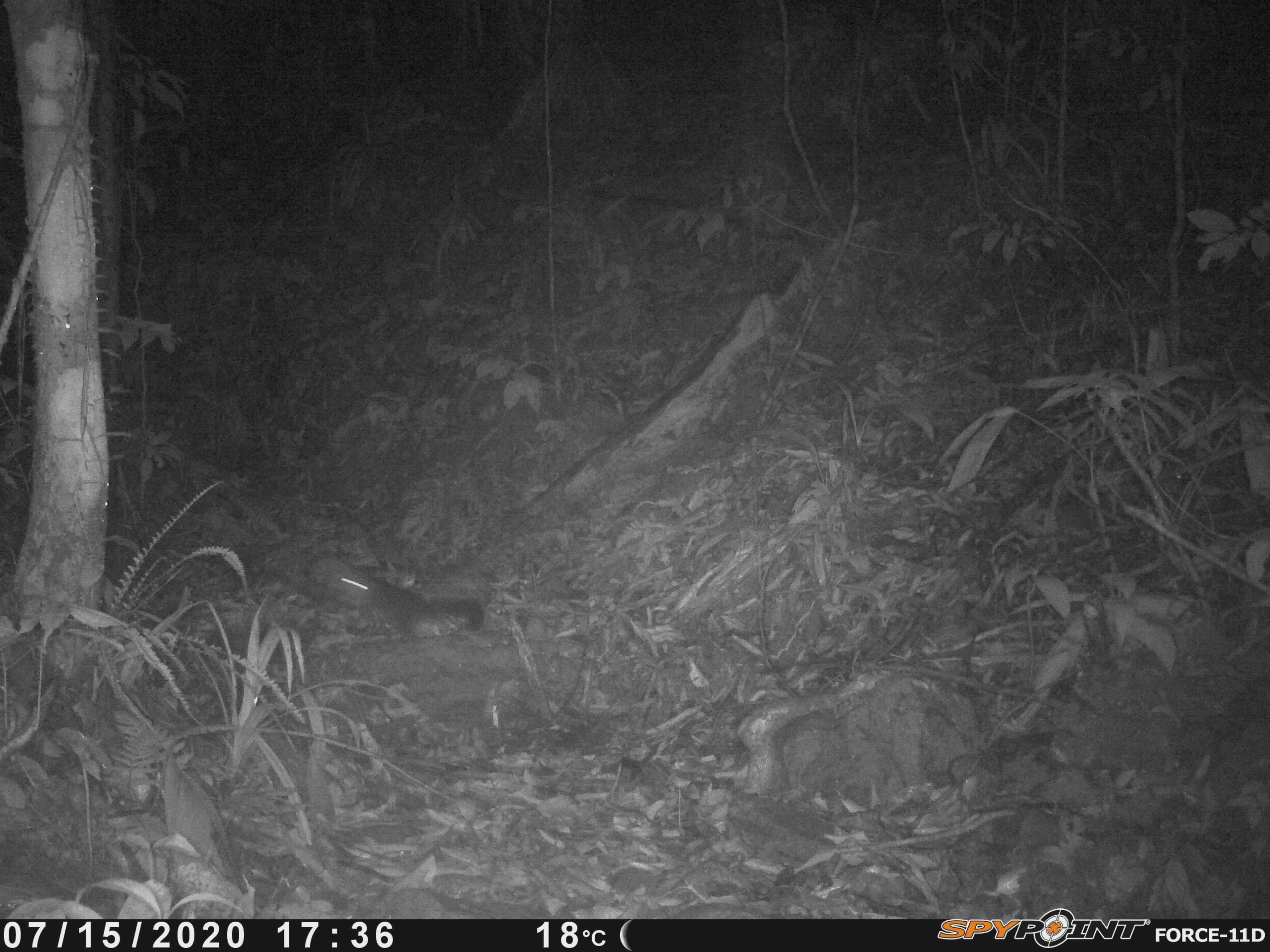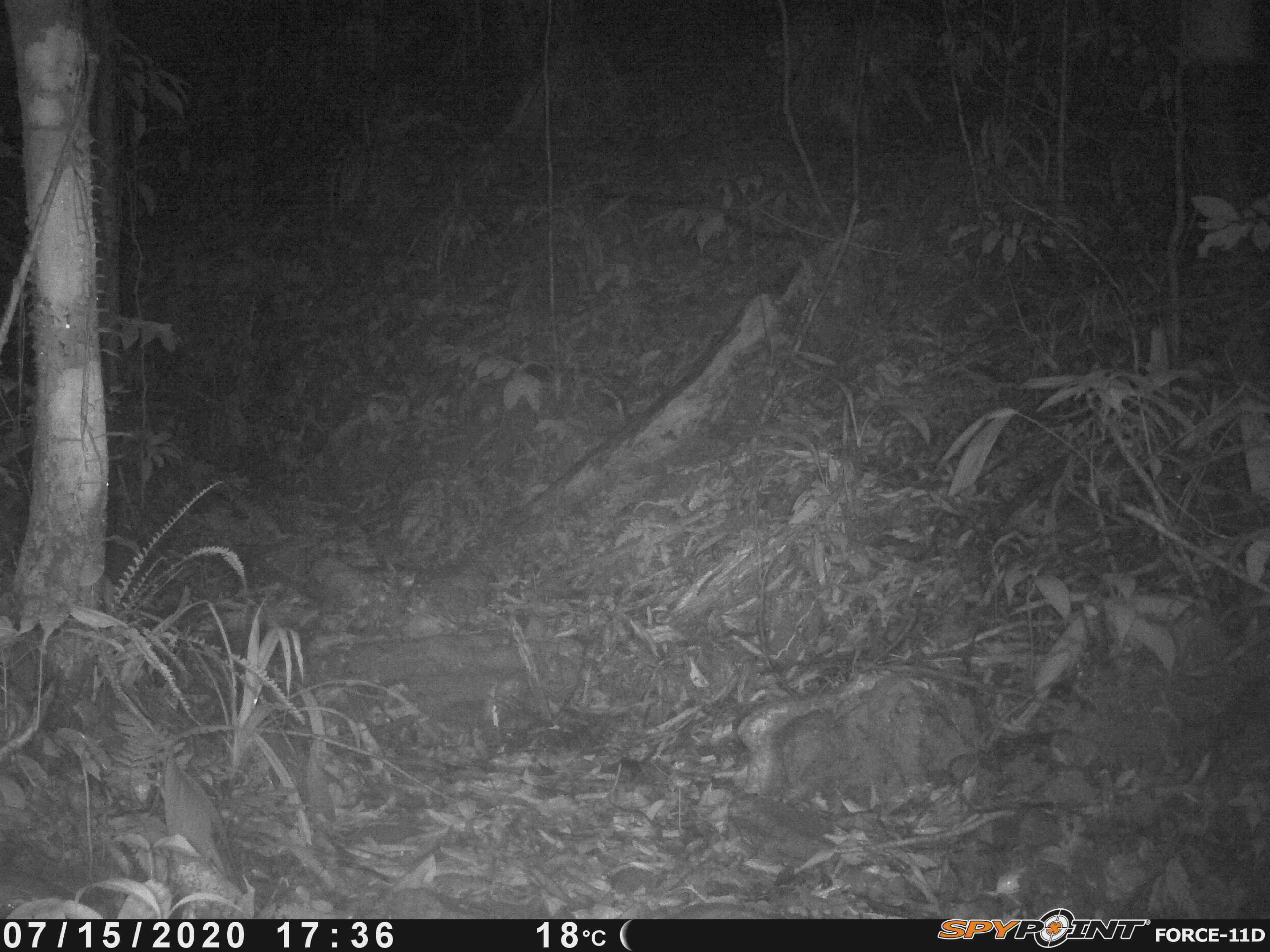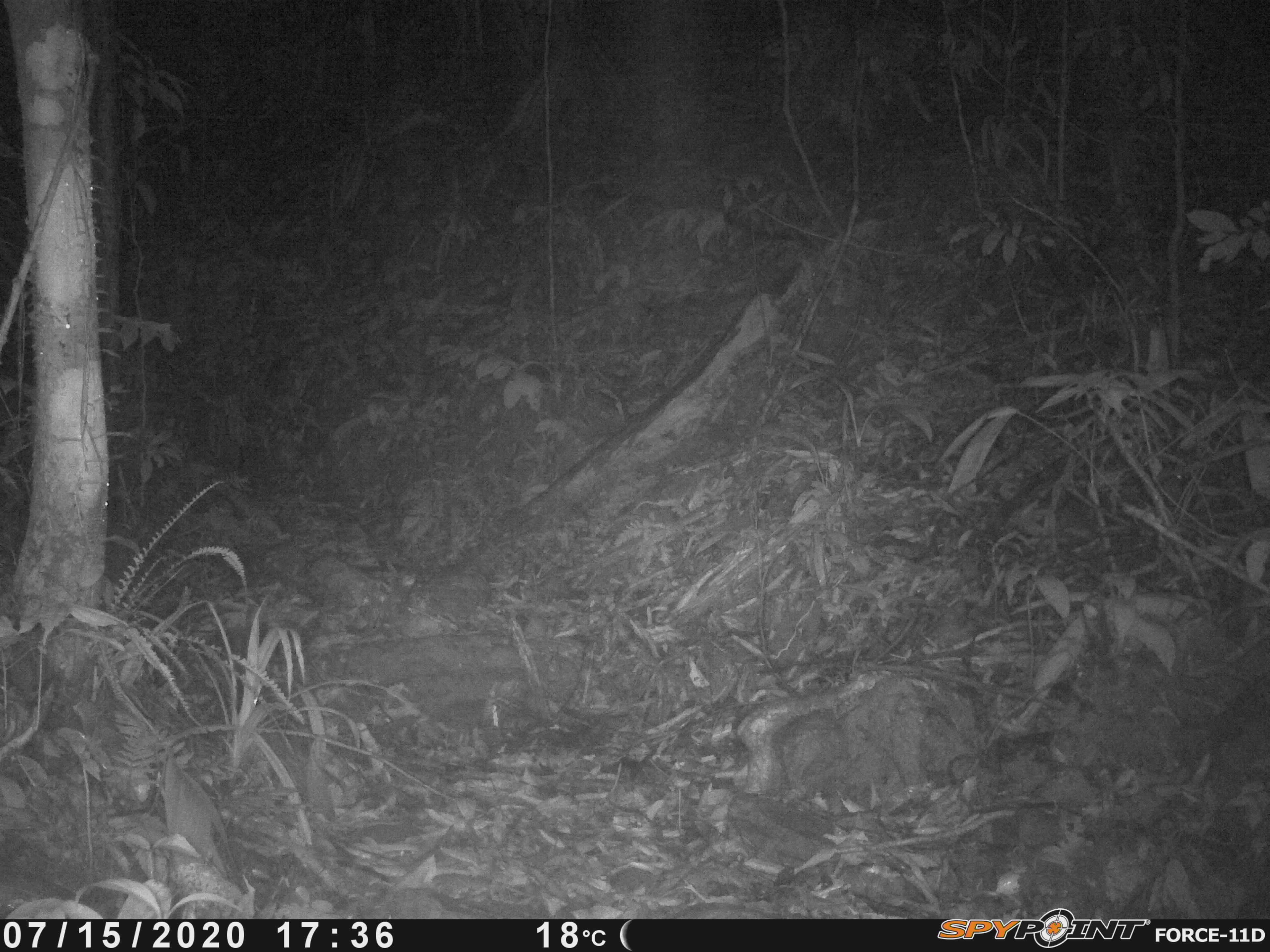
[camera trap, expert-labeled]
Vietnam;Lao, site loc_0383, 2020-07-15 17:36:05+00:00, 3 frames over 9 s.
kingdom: Animalia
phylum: Chordata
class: Mammalia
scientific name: Mammalia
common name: mammal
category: unidentified small mammal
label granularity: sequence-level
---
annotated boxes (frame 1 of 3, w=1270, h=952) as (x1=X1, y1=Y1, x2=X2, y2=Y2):
unidentified small mammal: (x1=308, y1=555, x2=484, y2=640)